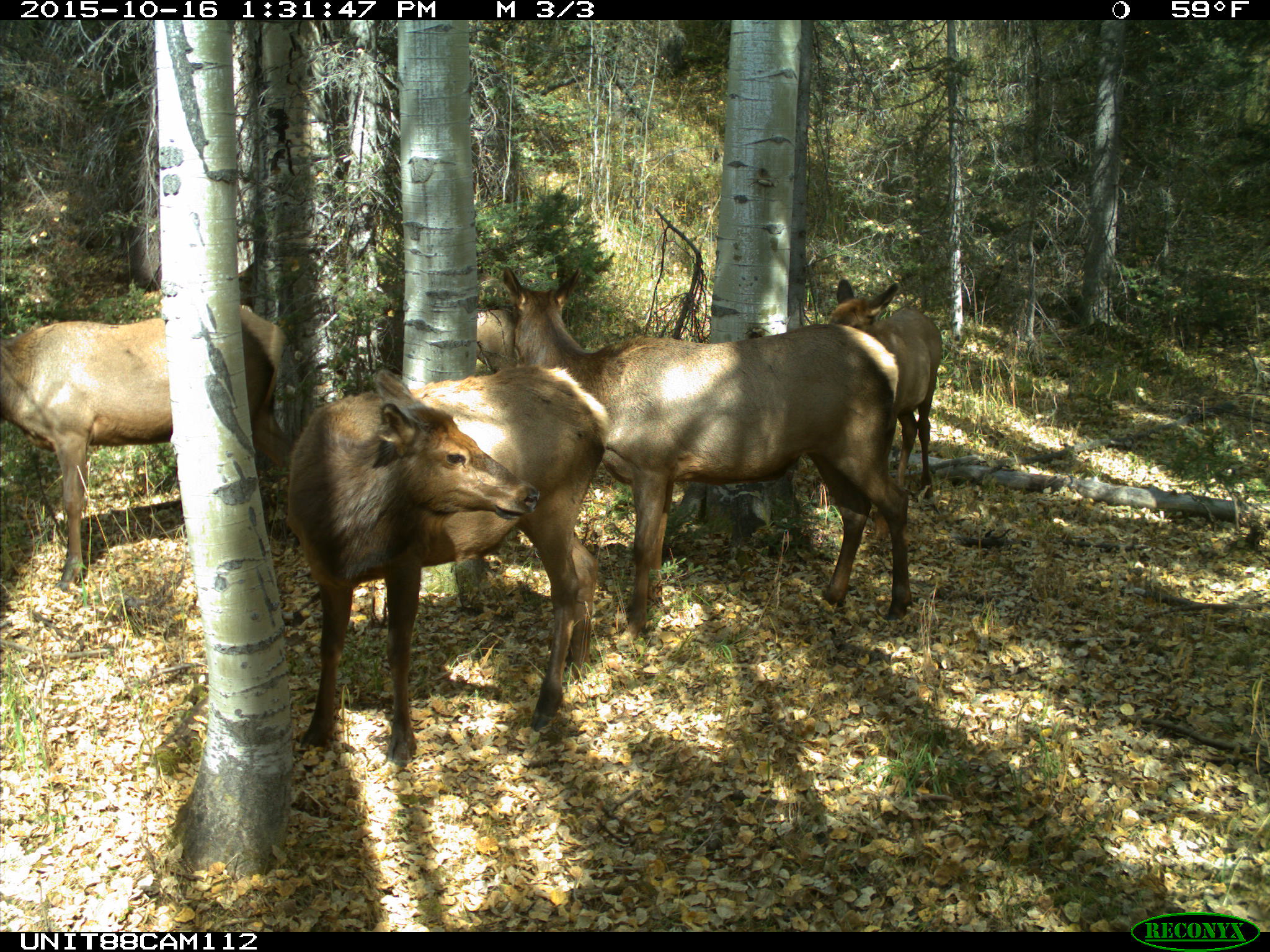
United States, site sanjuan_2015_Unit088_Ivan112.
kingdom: Animalia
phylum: Chordata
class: Mammalia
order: Artiodactyla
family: Cervidae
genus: Cervus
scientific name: Cervus elaphus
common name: red deer